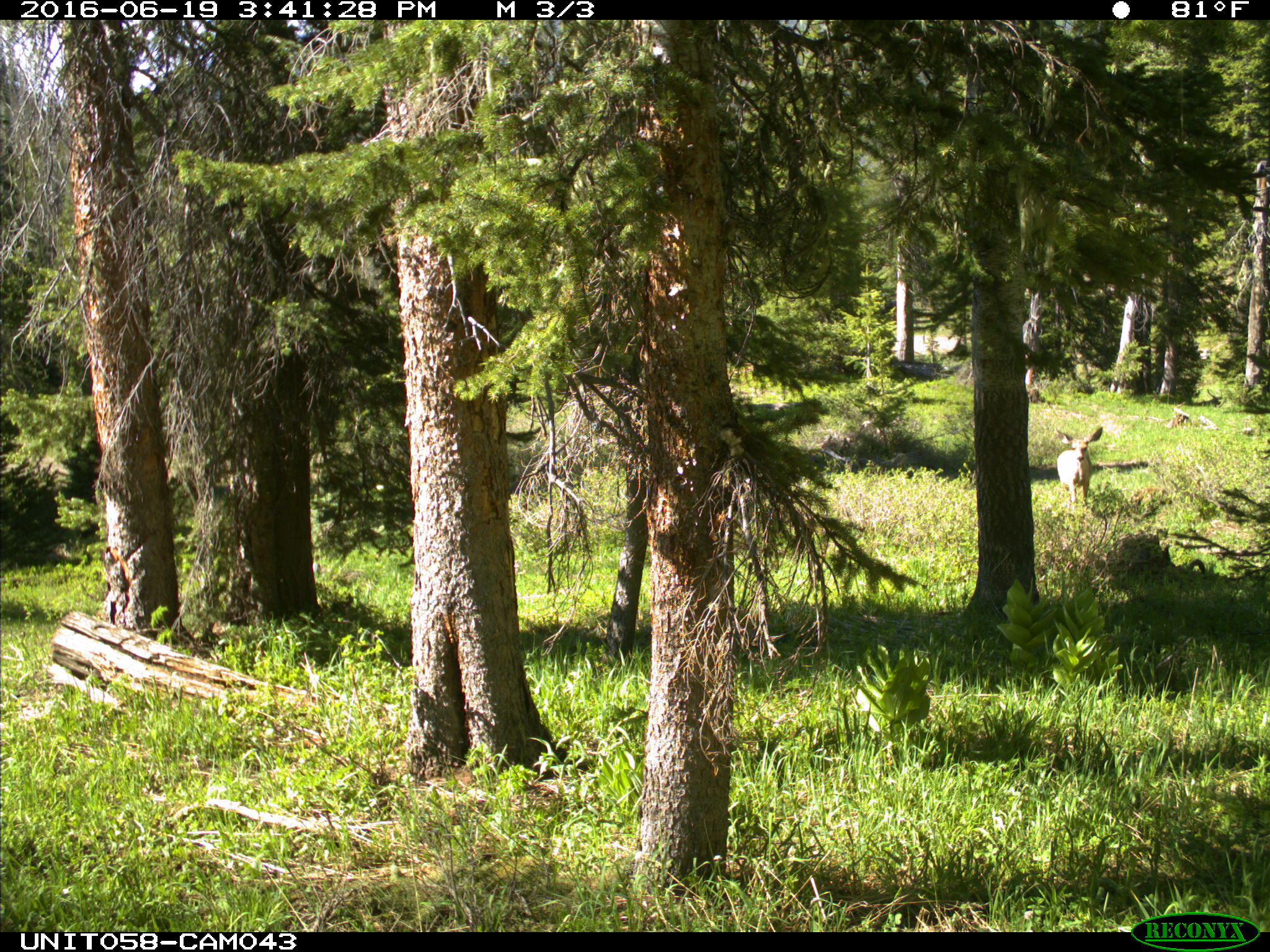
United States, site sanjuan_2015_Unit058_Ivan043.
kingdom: Animalia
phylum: Chordata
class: Mammalia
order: Artiodactyla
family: Cervidae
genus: Odocoileus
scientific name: Odocoileus hemionus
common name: mule deer